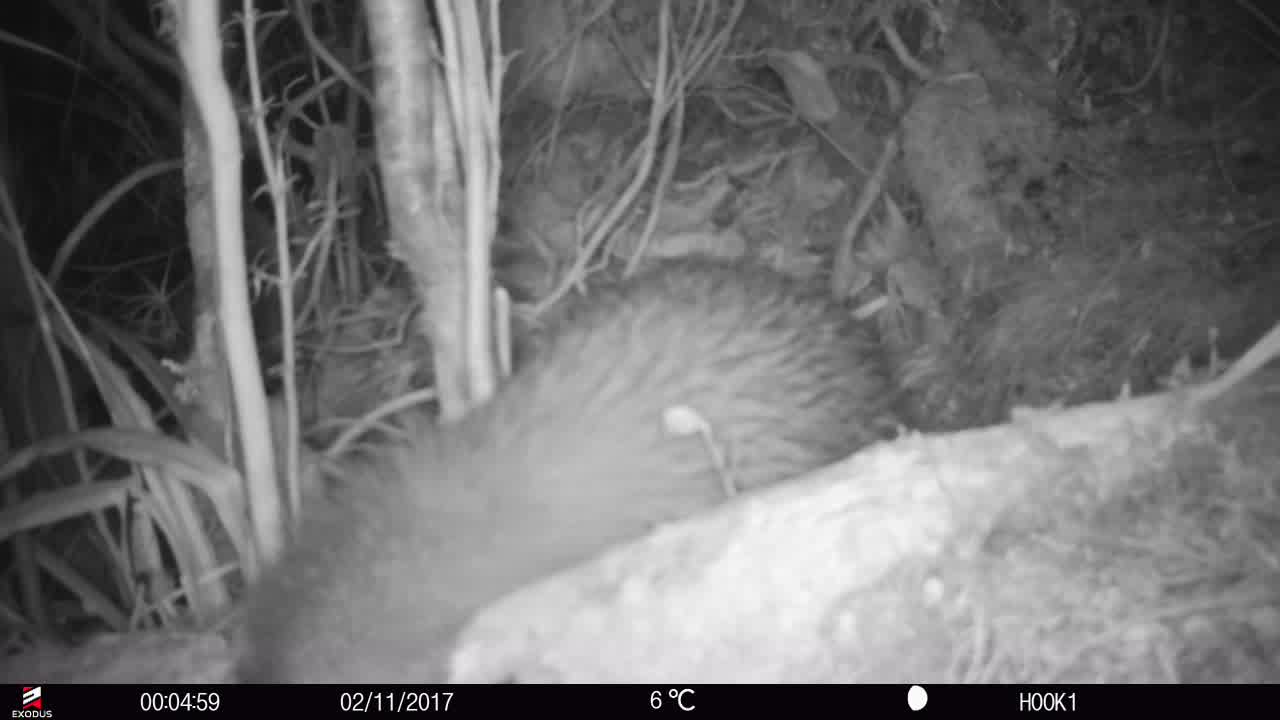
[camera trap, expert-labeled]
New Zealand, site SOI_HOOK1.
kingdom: Animalia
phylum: Chordata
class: Aves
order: Apterygiformes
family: Apterygidae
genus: Apteryx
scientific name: Apteryx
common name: kiwi